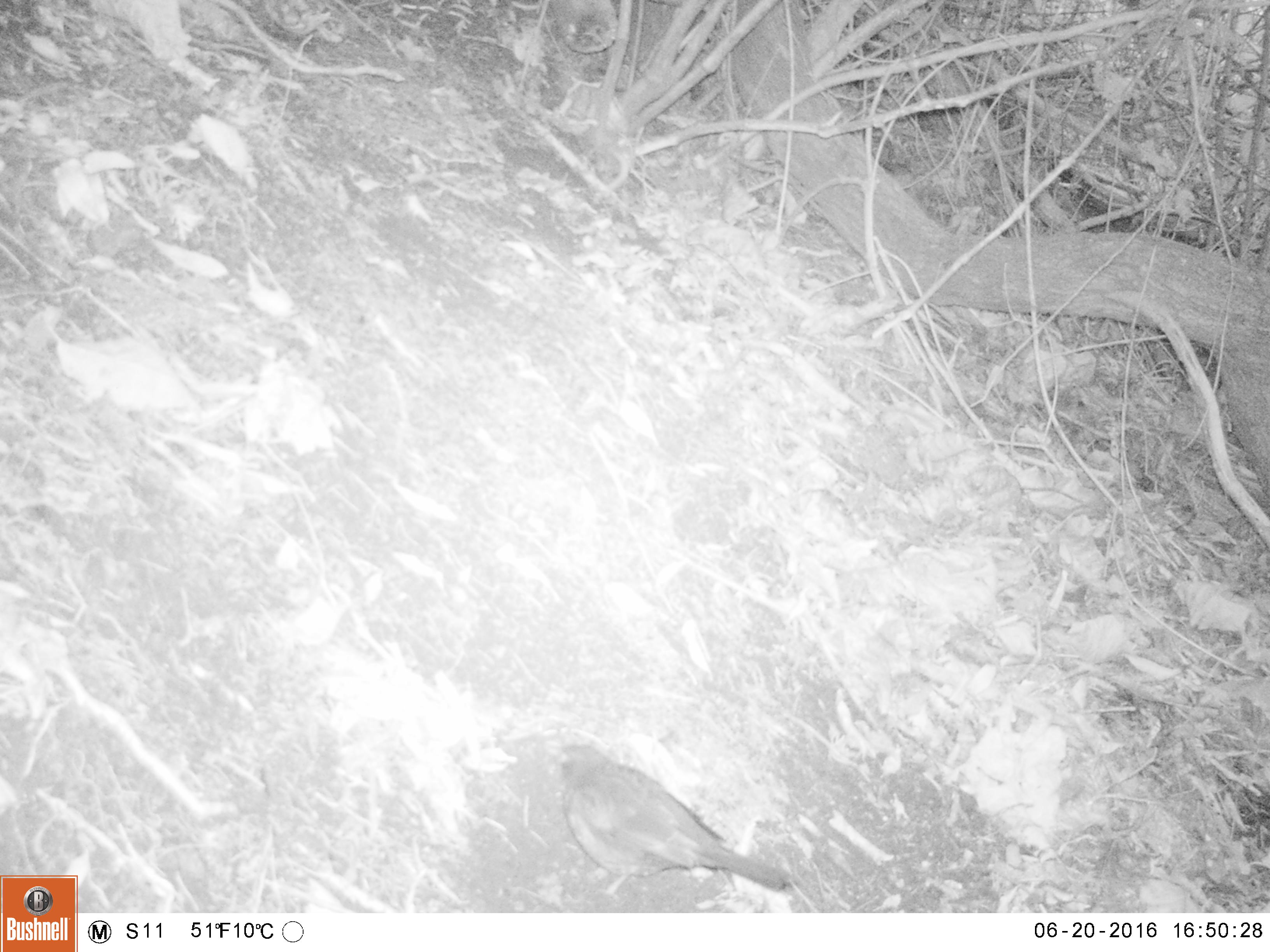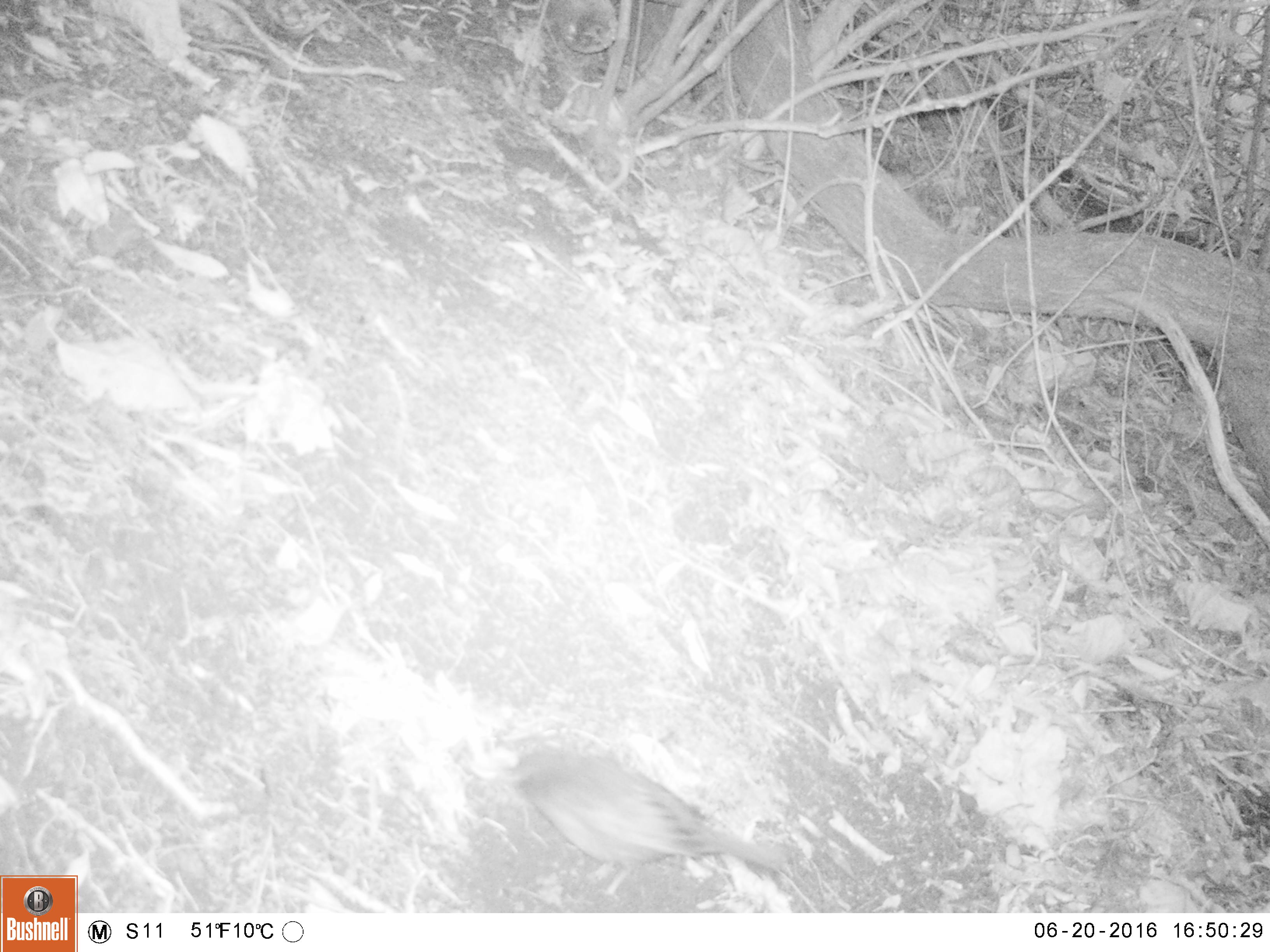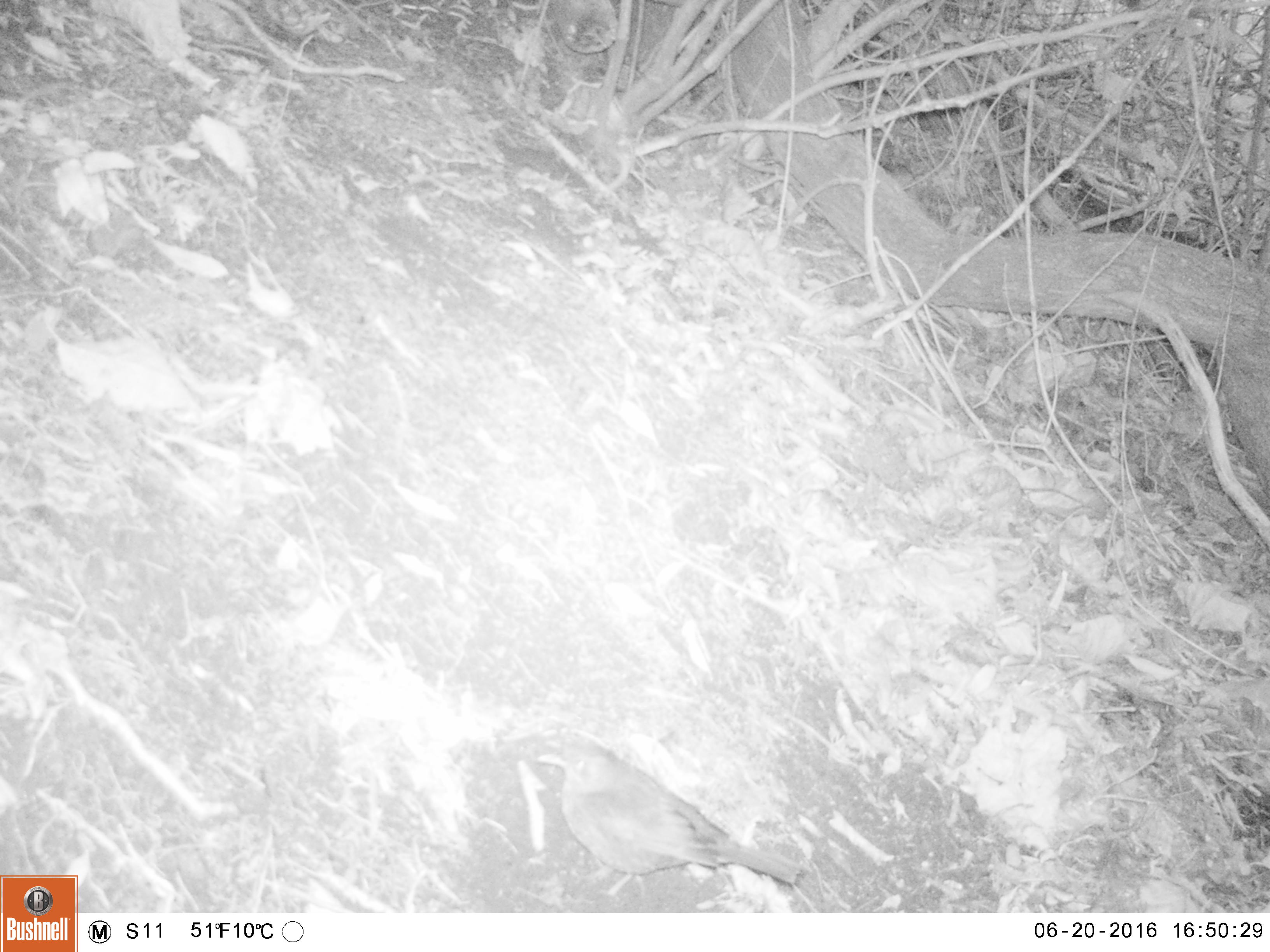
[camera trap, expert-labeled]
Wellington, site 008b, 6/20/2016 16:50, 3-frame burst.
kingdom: Animalia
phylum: Chordata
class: Aves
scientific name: Aves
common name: bird